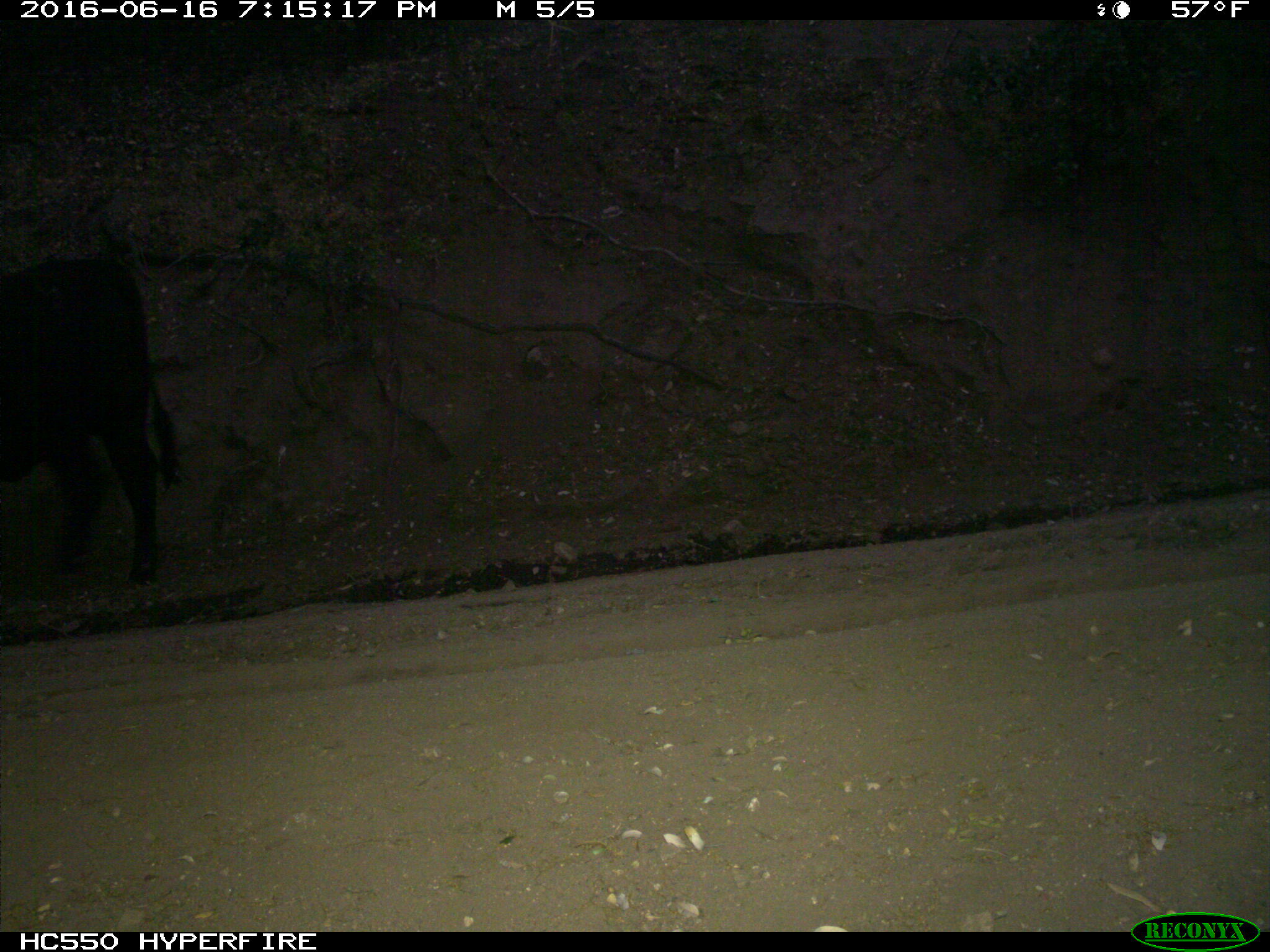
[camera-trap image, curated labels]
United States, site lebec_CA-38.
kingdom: Animalia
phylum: Chordata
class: Mammalia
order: Artiodactyla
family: Bovidae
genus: Bos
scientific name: Bos taurus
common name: domestic cow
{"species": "Bos taurus (domestic cow)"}